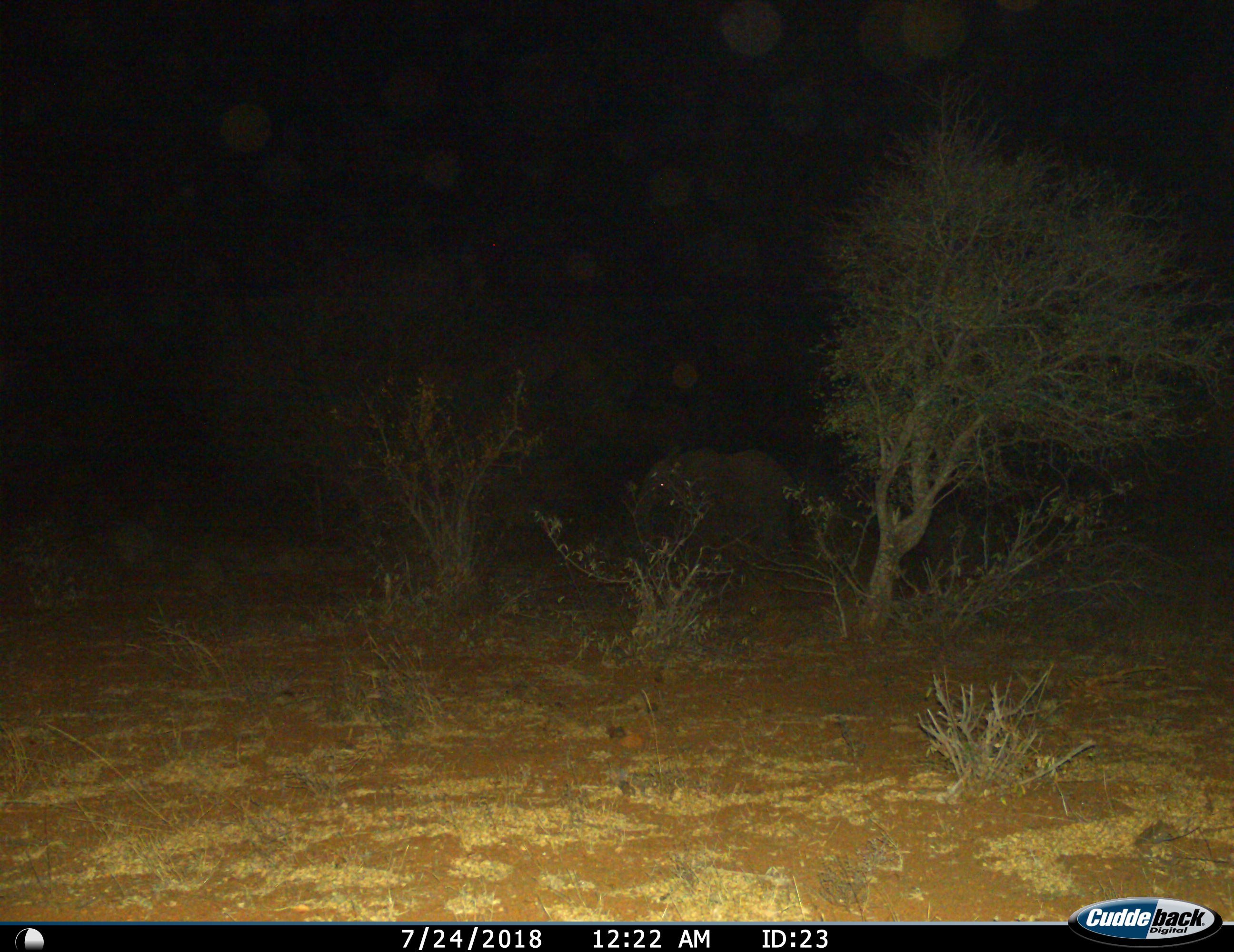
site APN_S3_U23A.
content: unidentified animal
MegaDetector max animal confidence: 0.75